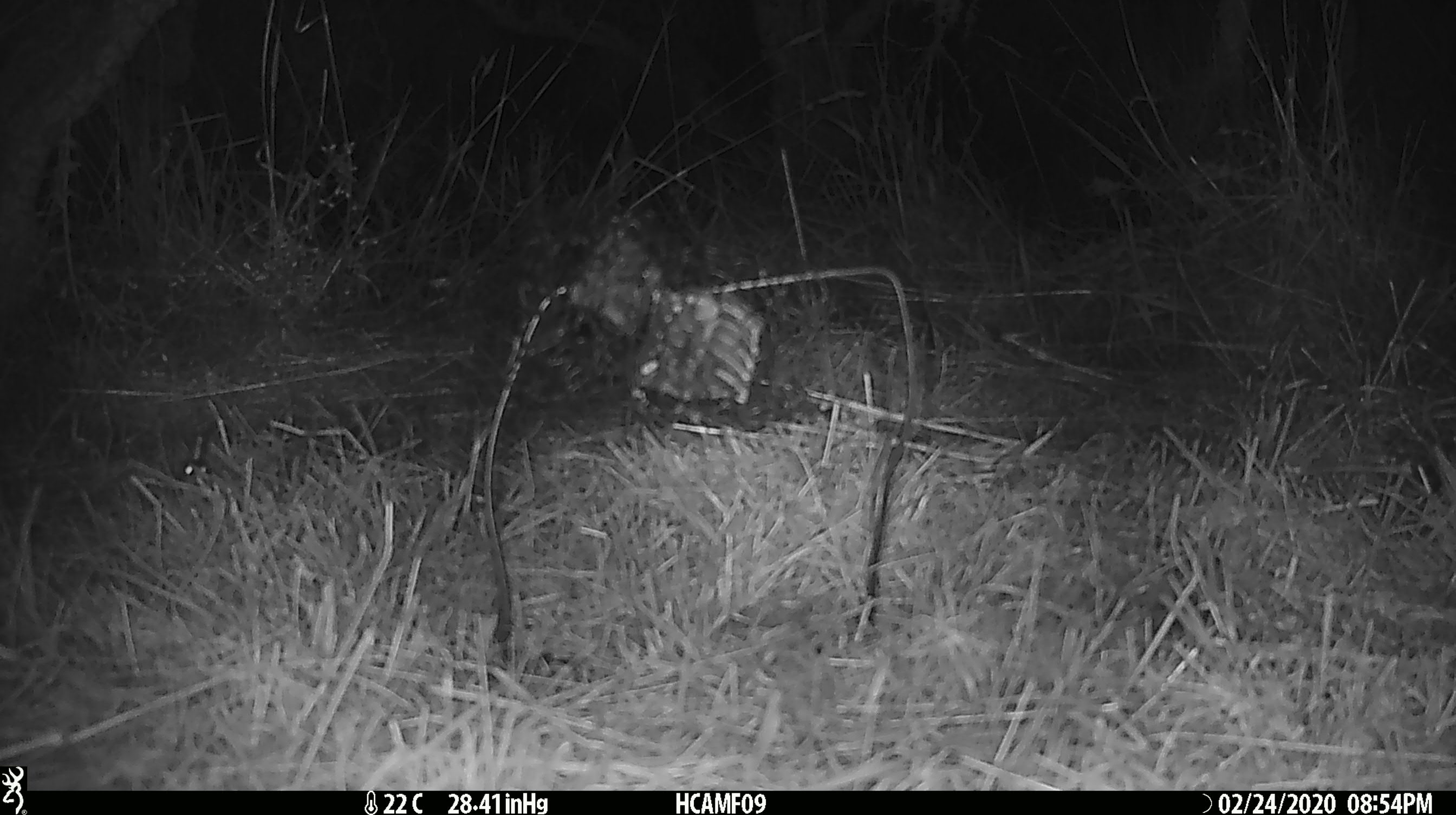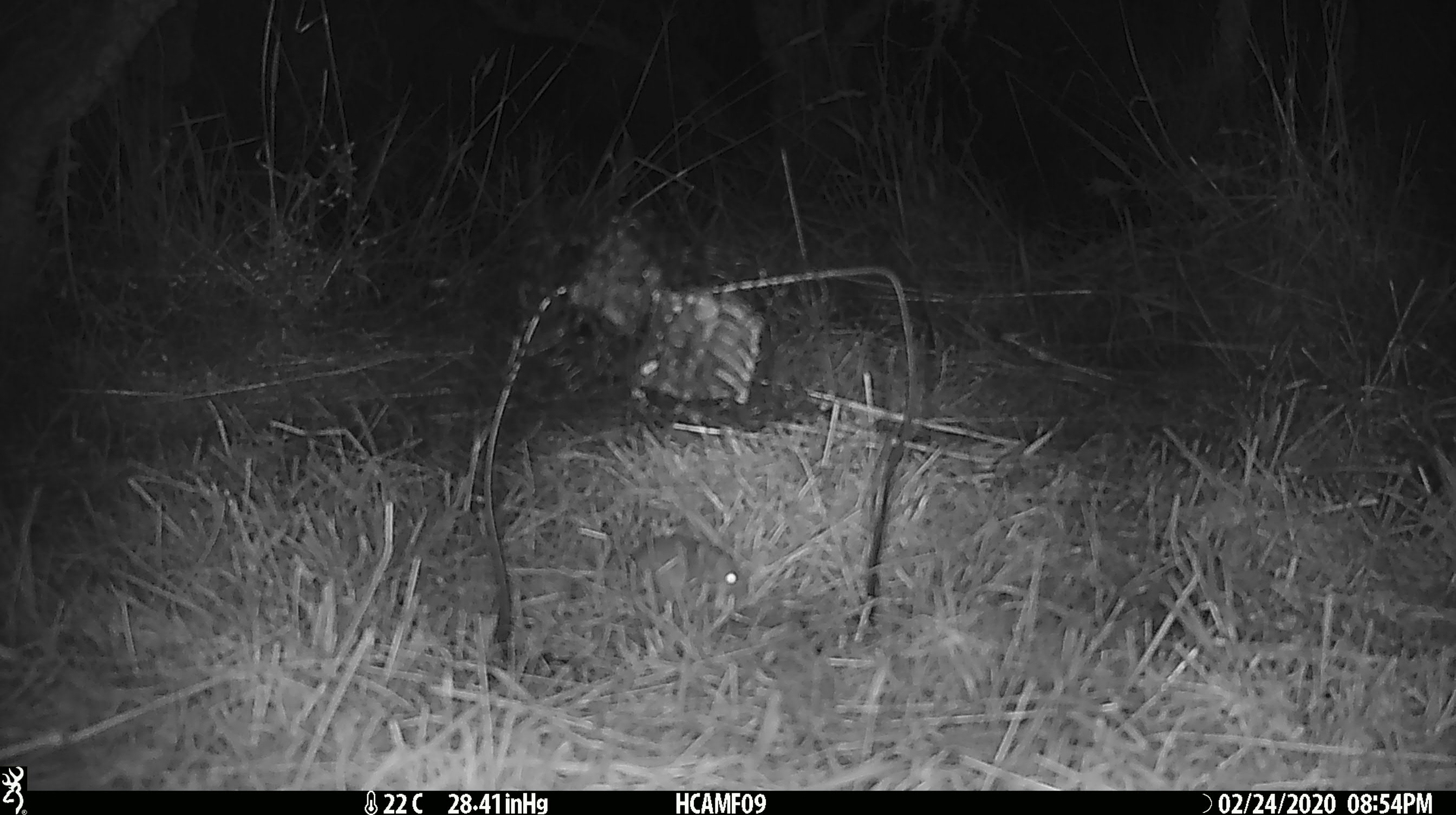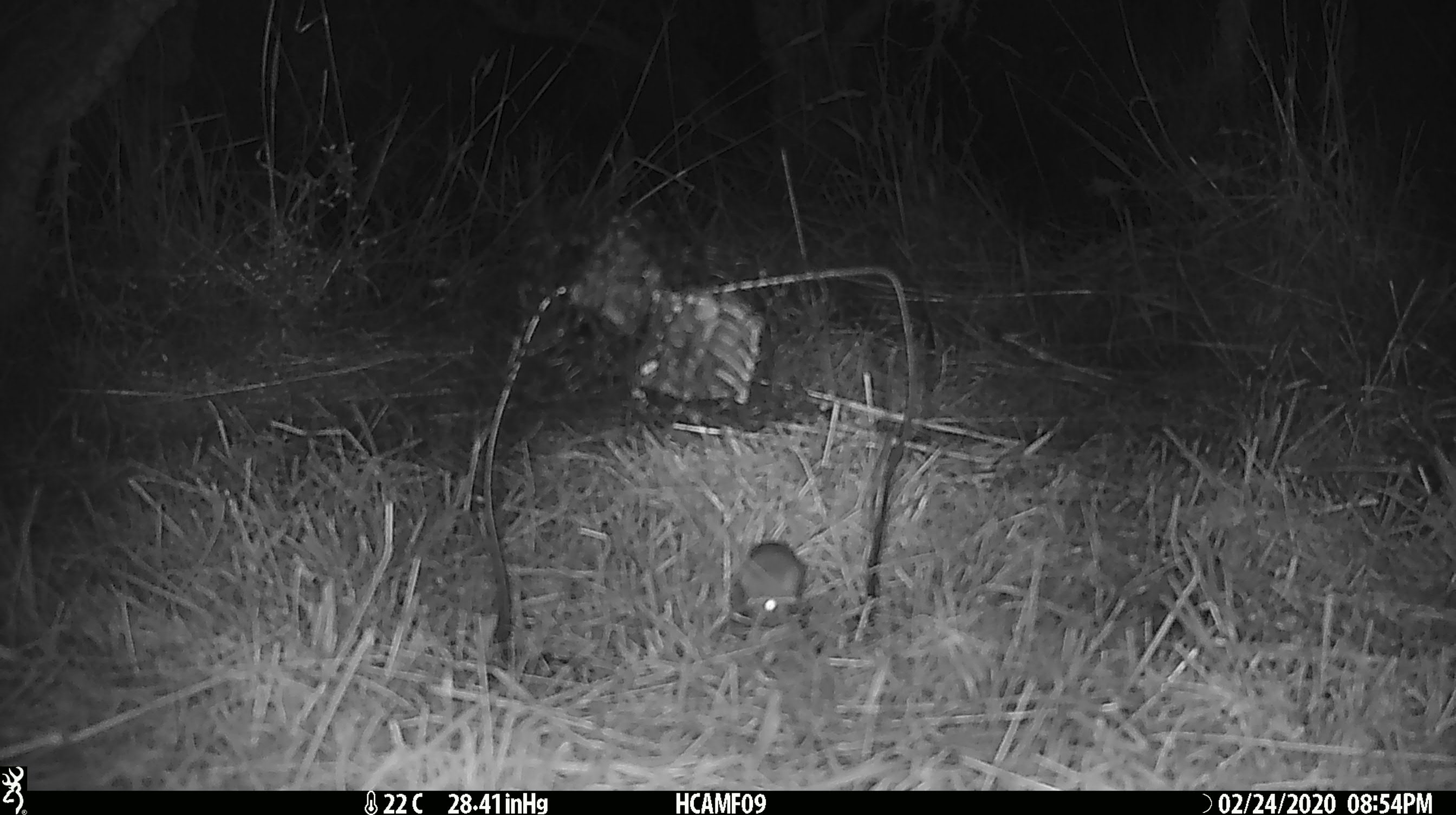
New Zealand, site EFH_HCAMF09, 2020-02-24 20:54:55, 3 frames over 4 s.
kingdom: Animalia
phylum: Chordata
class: Mammalia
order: Rodentia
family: Muridae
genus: Mus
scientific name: Mus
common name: mouse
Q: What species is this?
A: Mouse (Mus).